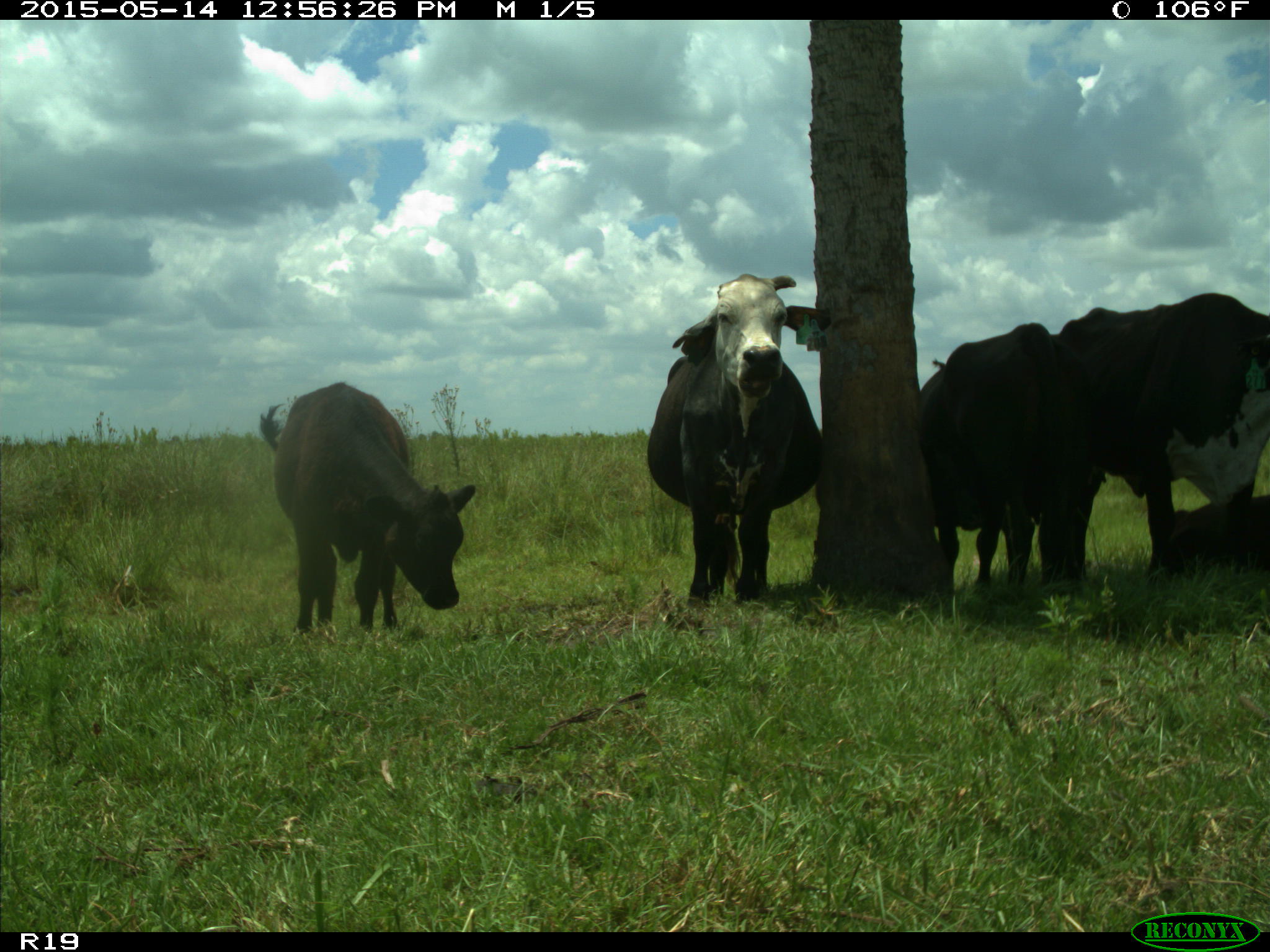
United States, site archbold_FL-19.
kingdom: Animalia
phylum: Chordata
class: Mammalia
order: Artiodactyla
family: Bovidae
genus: Bos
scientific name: Bos taurus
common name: domestic cow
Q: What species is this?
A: Bos taurus (domestic cow).